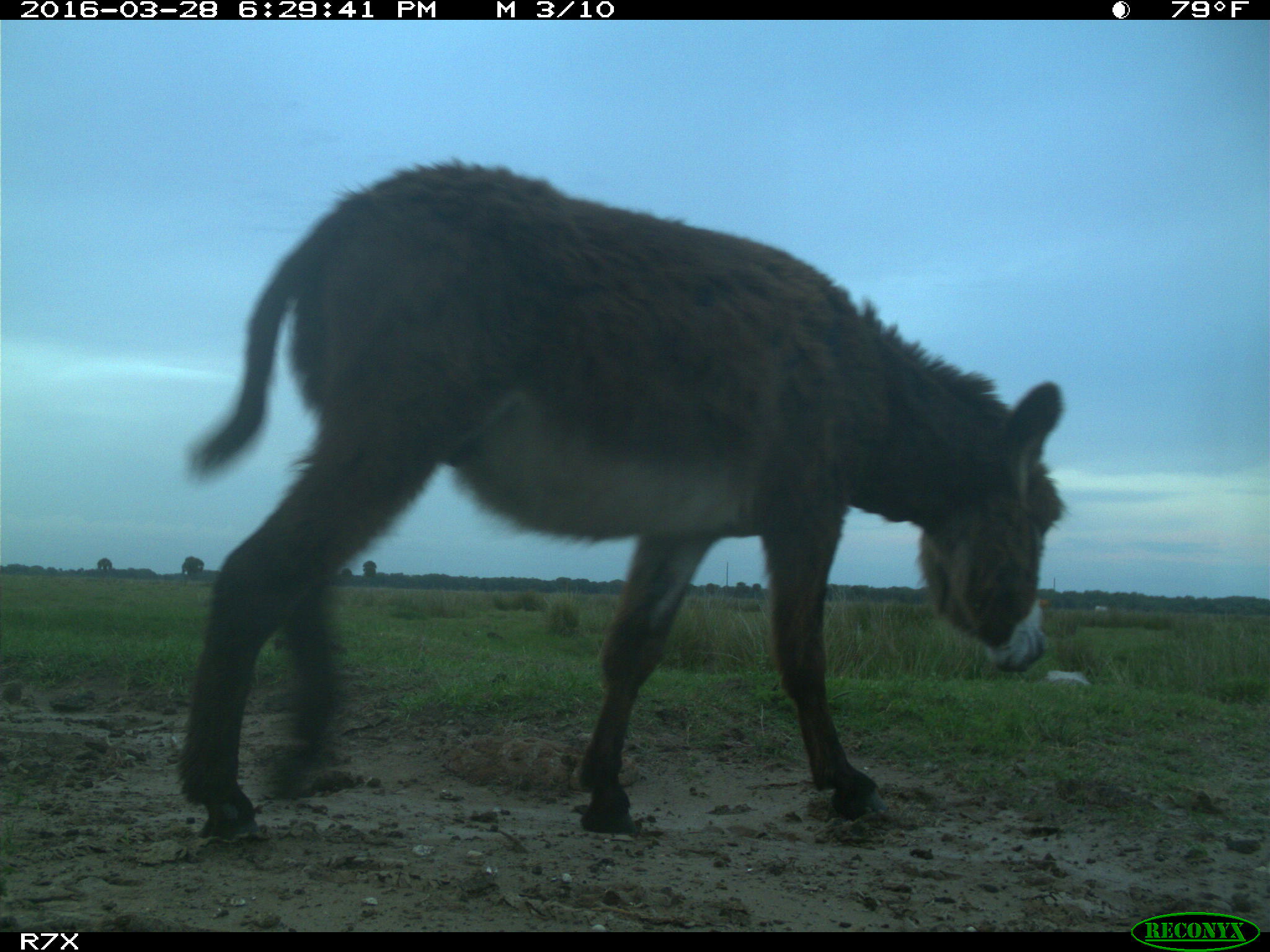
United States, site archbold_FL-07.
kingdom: Animalia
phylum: Chordata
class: Mammalia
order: Artiodactyla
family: Bovidae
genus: Bos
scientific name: Bos taurus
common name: domestic cow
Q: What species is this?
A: Bos taurus (domestic cow).